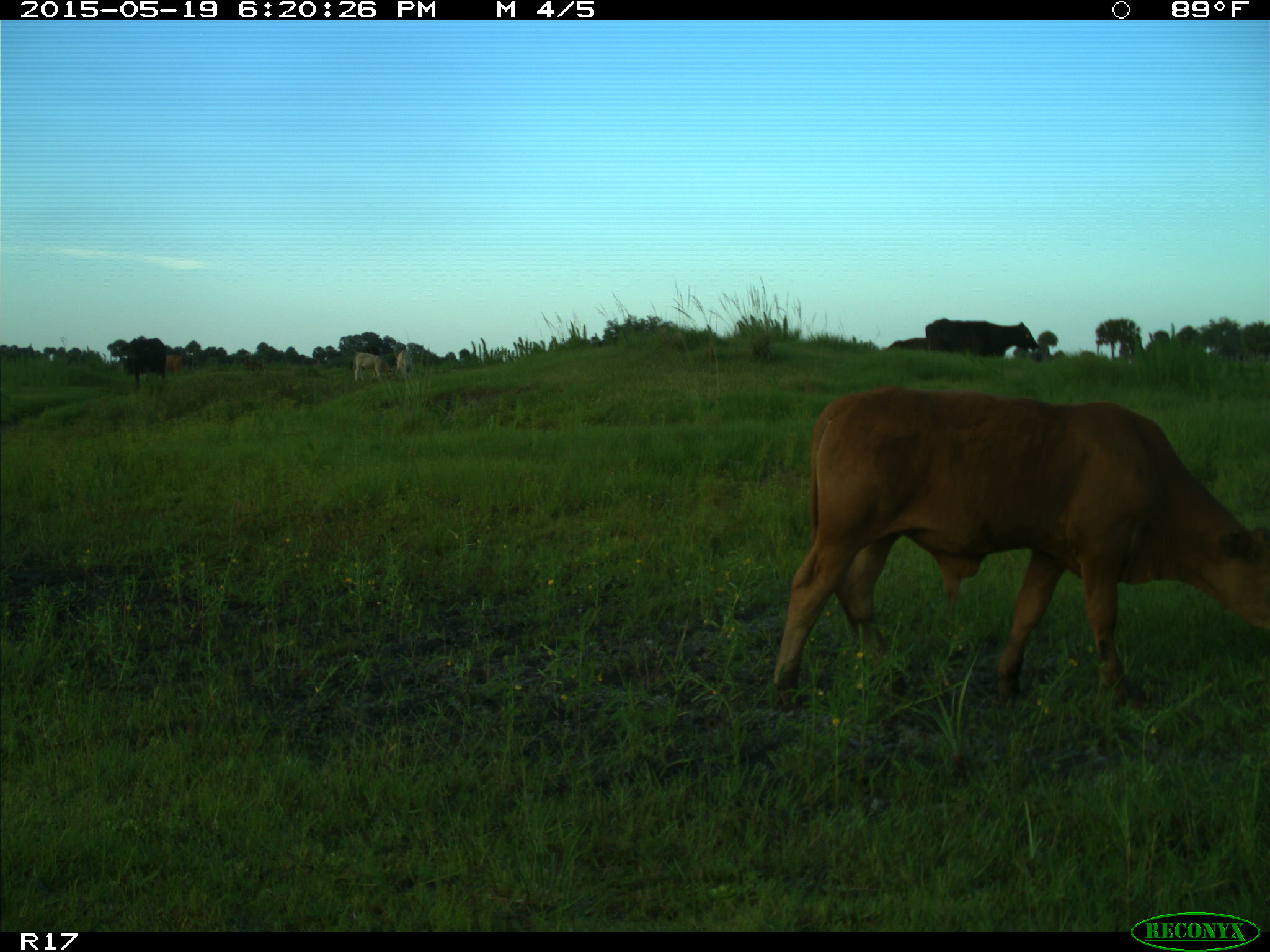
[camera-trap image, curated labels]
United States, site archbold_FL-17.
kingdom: Animalia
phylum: Chordata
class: Mammalia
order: Artiodactyla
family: Bovidae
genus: Bos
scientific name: Bos taurus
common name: domestic cow